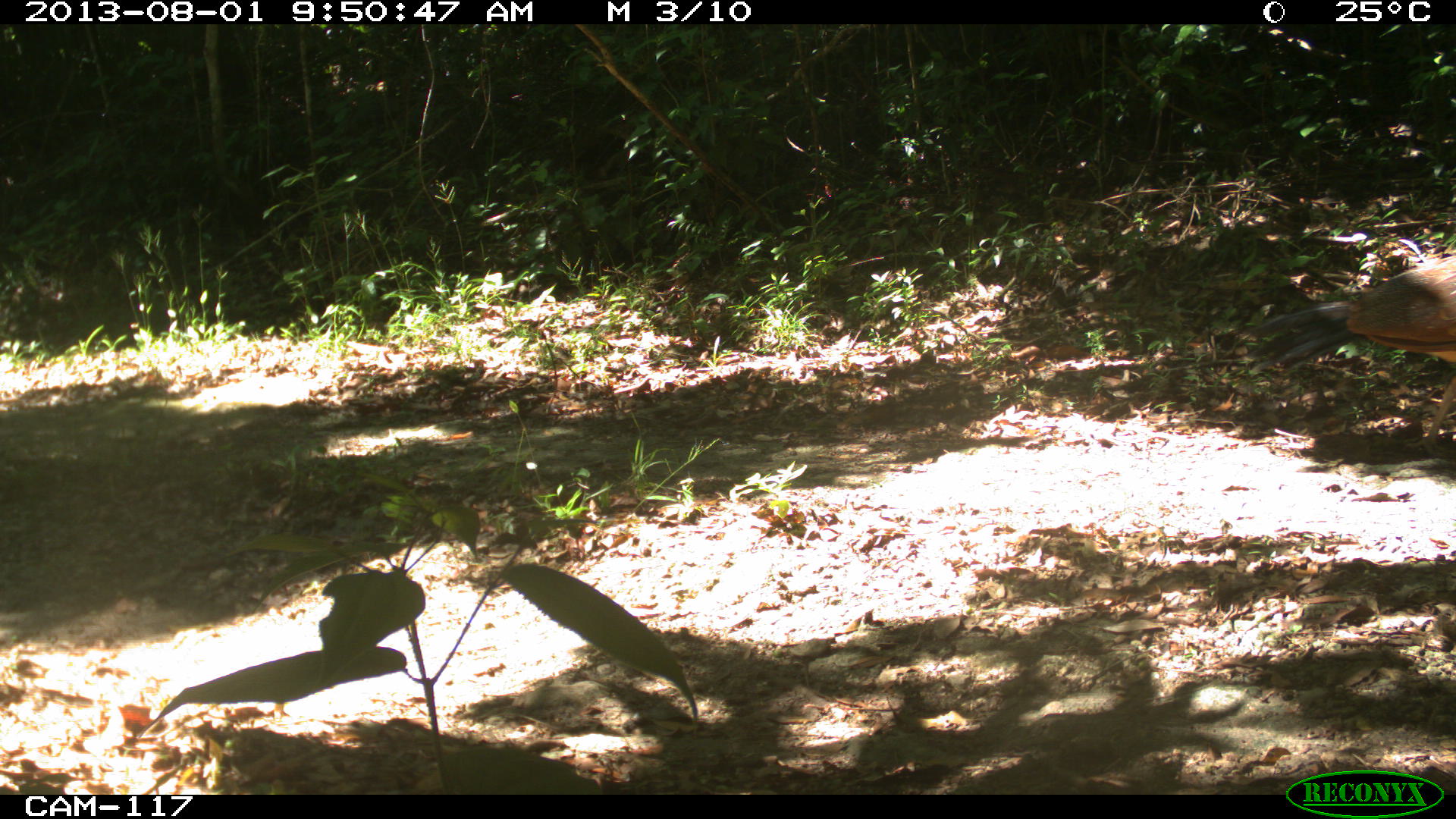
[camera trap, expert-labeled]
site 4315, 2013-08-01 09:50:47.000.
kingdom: Animalia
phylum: Chordata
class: Aves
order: Galliformes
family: Cracidae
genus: Crax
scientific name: Crax rubra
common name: great curassow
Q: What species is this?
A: Crax rubra (great curassow).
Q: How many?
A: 1.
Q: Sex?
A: Female.